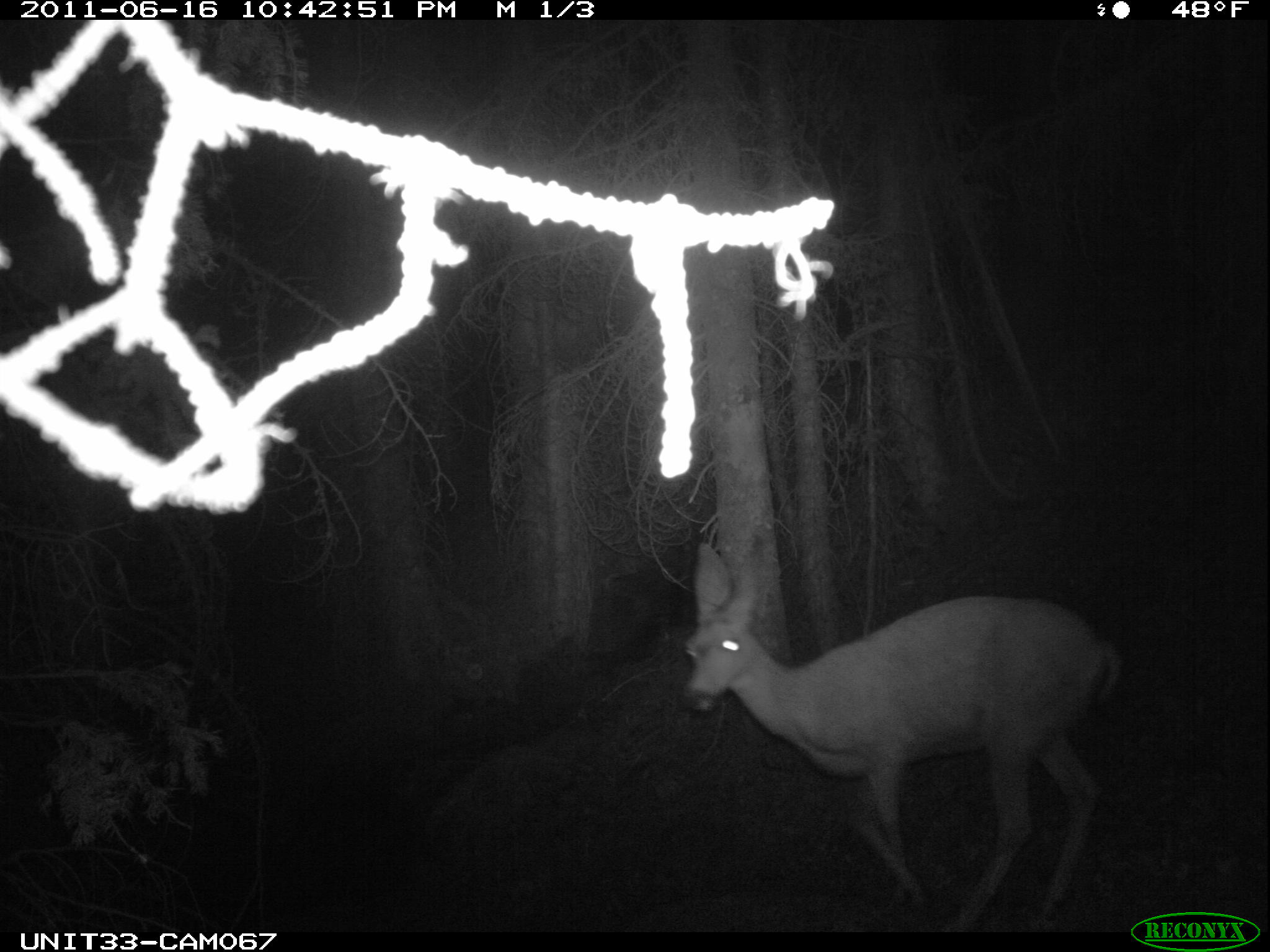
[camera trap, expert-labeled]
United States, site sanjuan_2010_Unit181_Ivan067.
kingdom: Animalia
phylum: Chordata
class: Mammalia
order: Artiodactyla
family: Cervidae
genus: Odocoileus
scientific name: Odocoileus hemionus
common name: mule deer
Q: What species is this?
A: Odocoileus hemionus (mule deer).